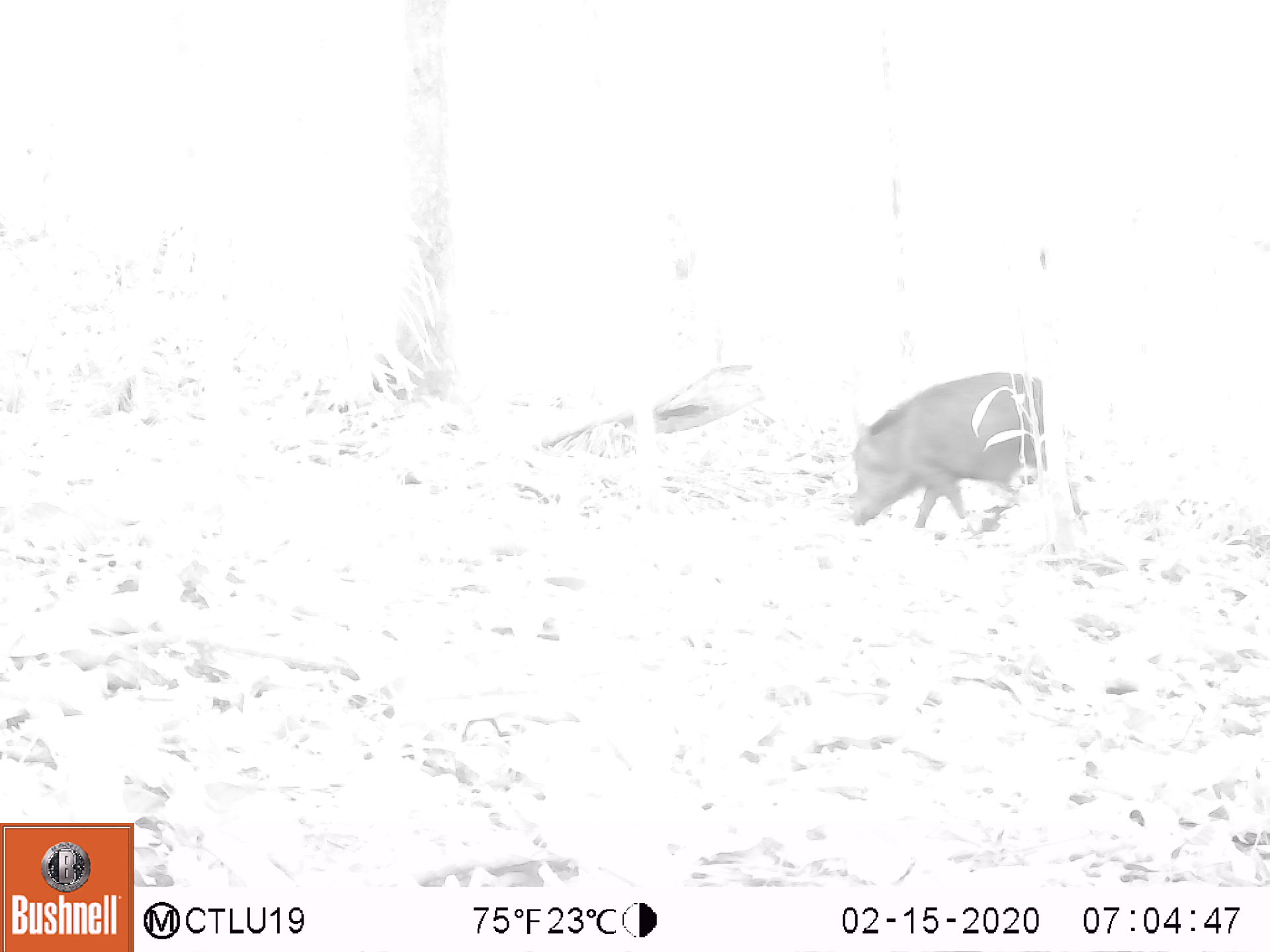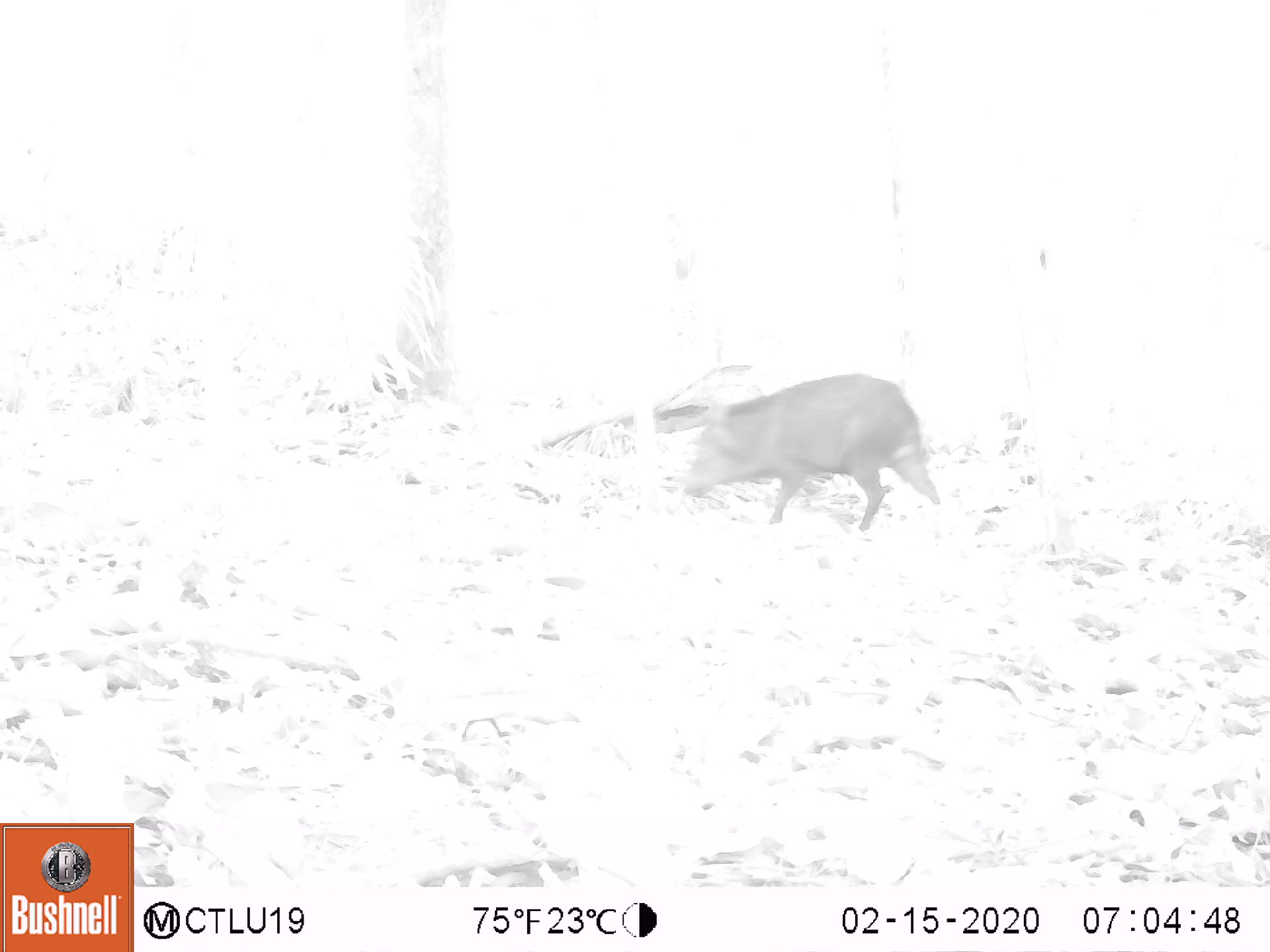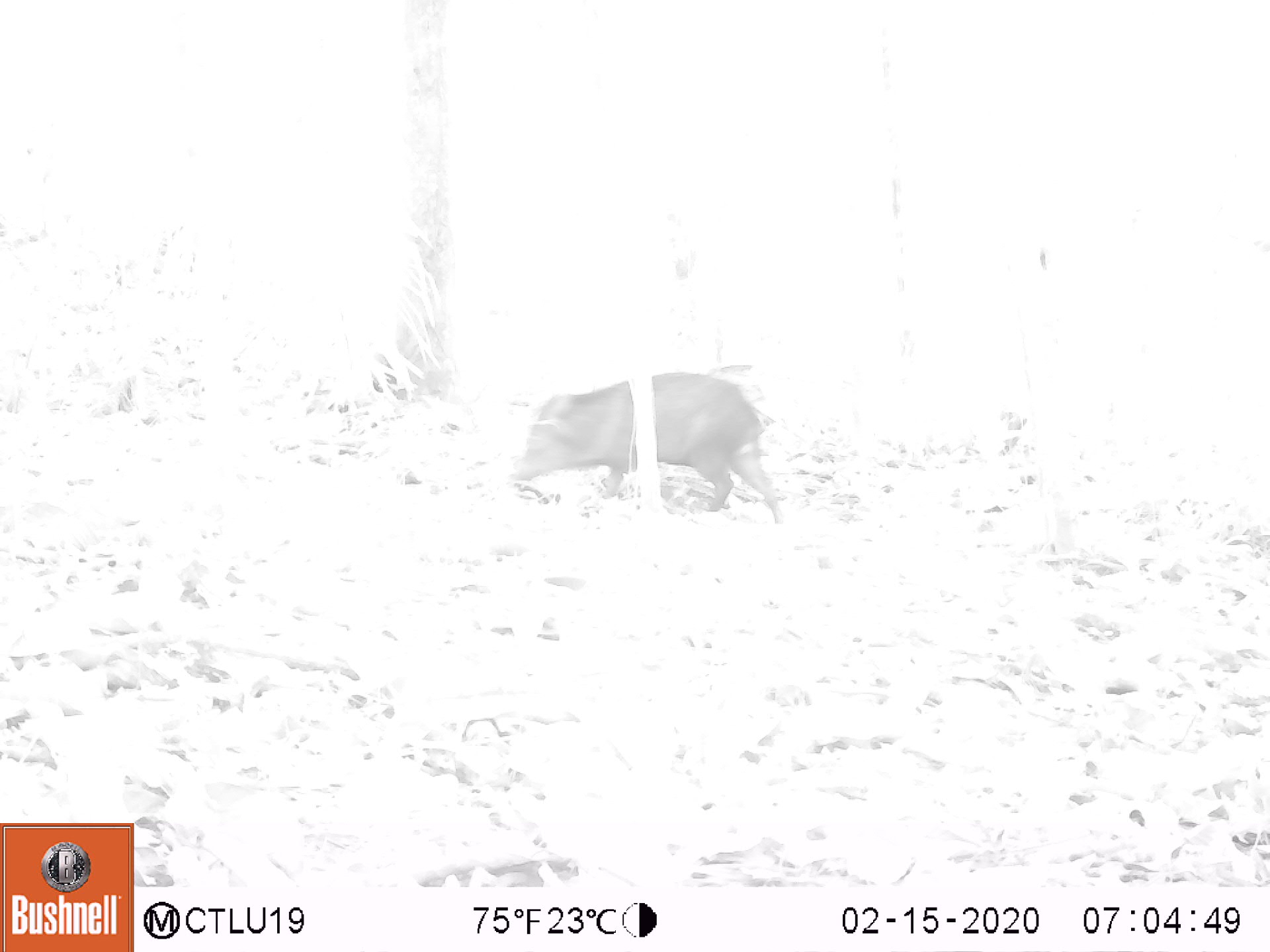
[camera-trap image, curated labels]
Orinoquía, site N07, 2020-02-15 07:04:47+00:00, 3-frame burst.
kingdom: Animalia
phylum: Chordata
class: Mammalia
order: Artiodactyla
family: Tayassuidae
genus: Pecari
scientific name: Pecari tajacu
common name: collared peccary